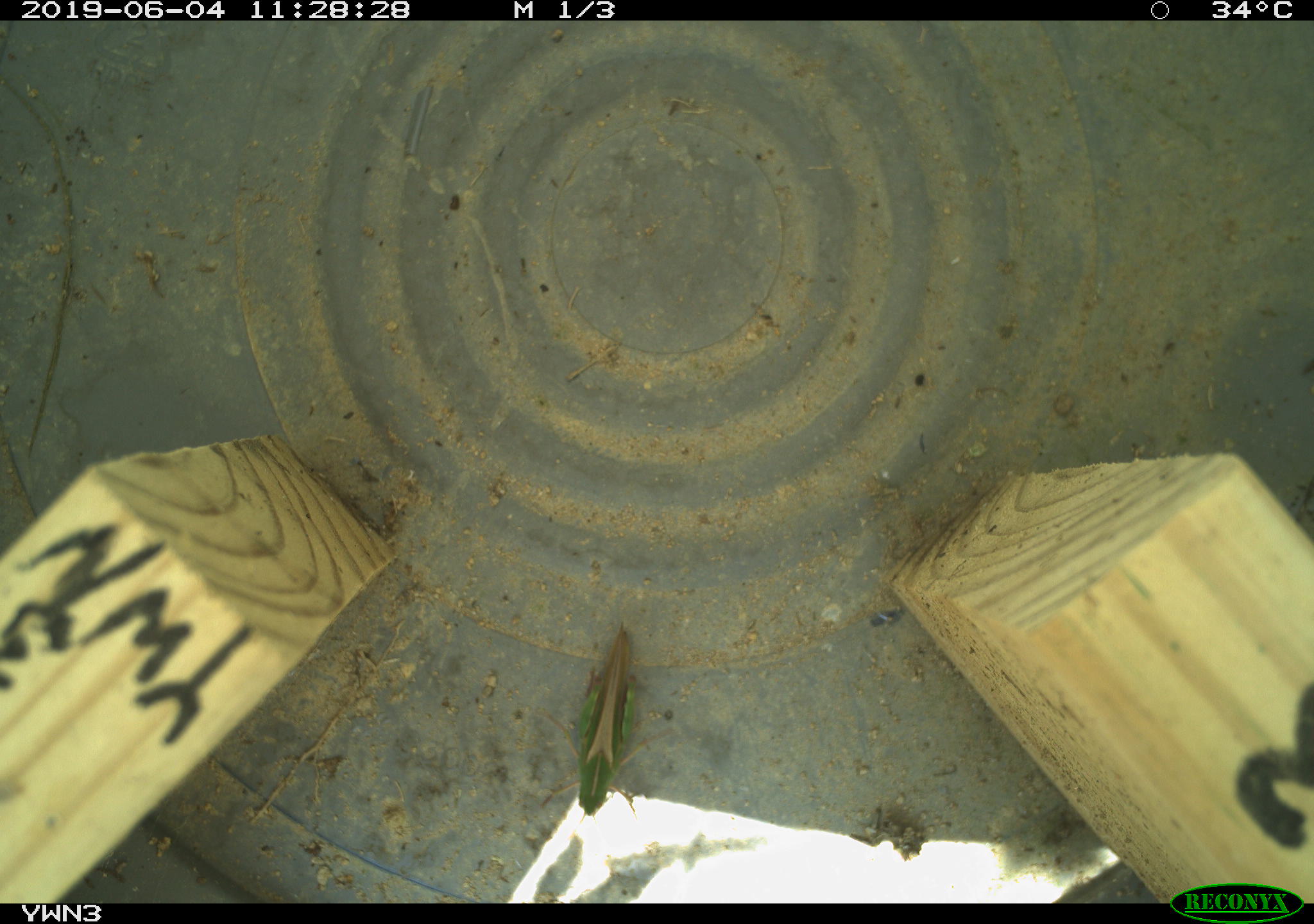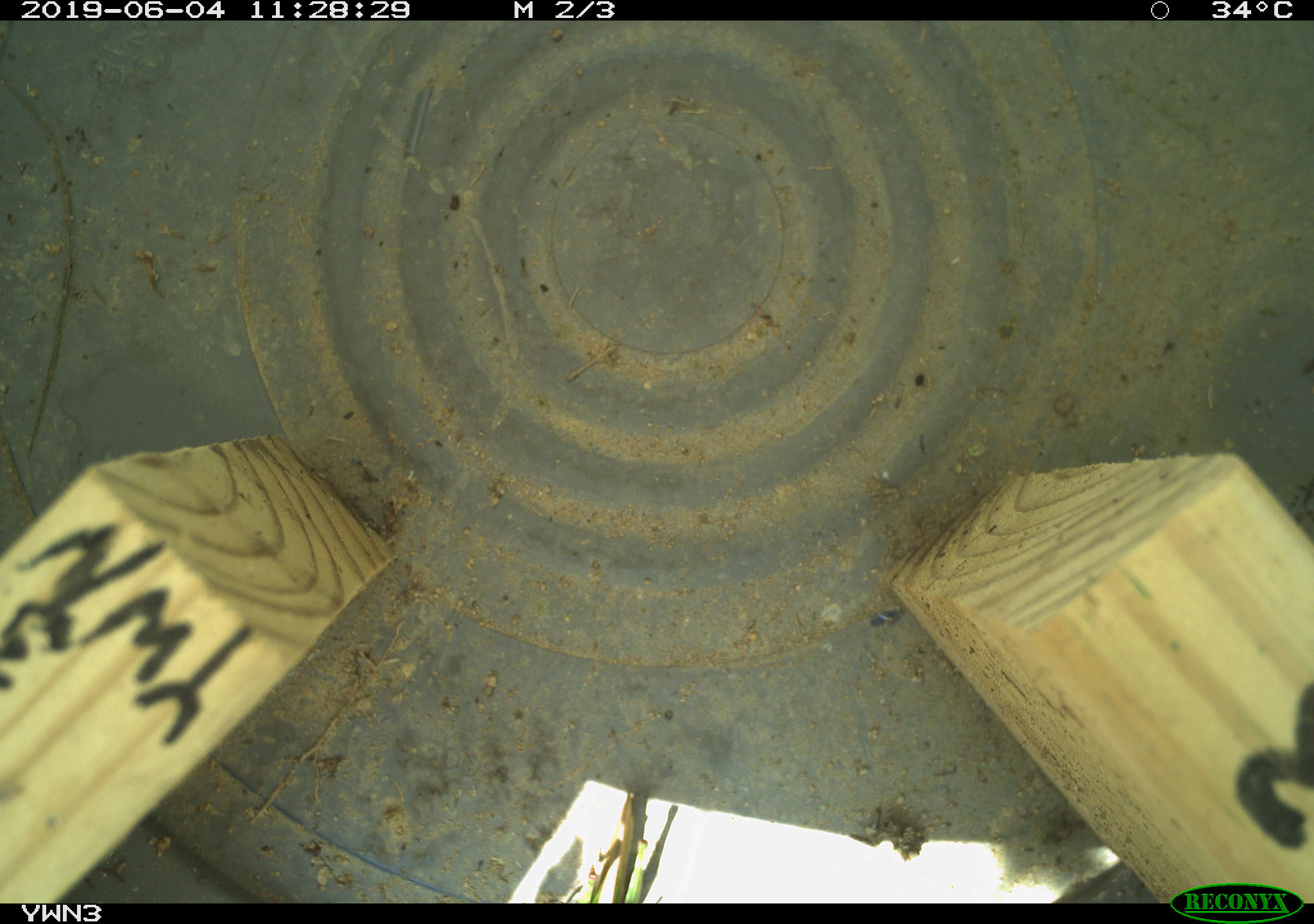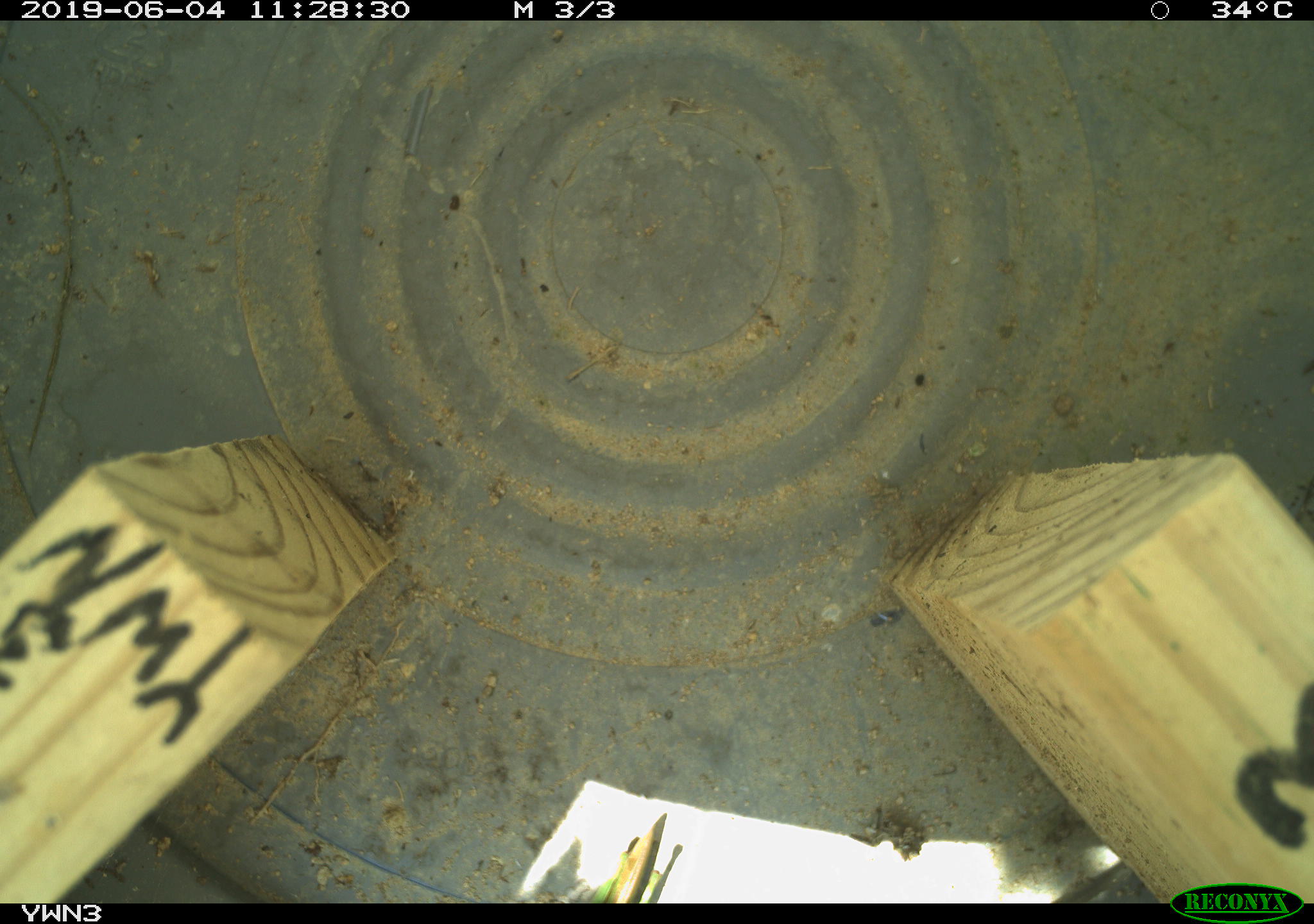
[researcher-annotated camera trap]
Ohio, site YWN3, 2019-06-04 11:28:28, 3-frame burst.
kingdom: Animalia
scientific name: Animalia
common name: animal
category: invertebrate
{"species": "invertebrate (animal) (Animalia)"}